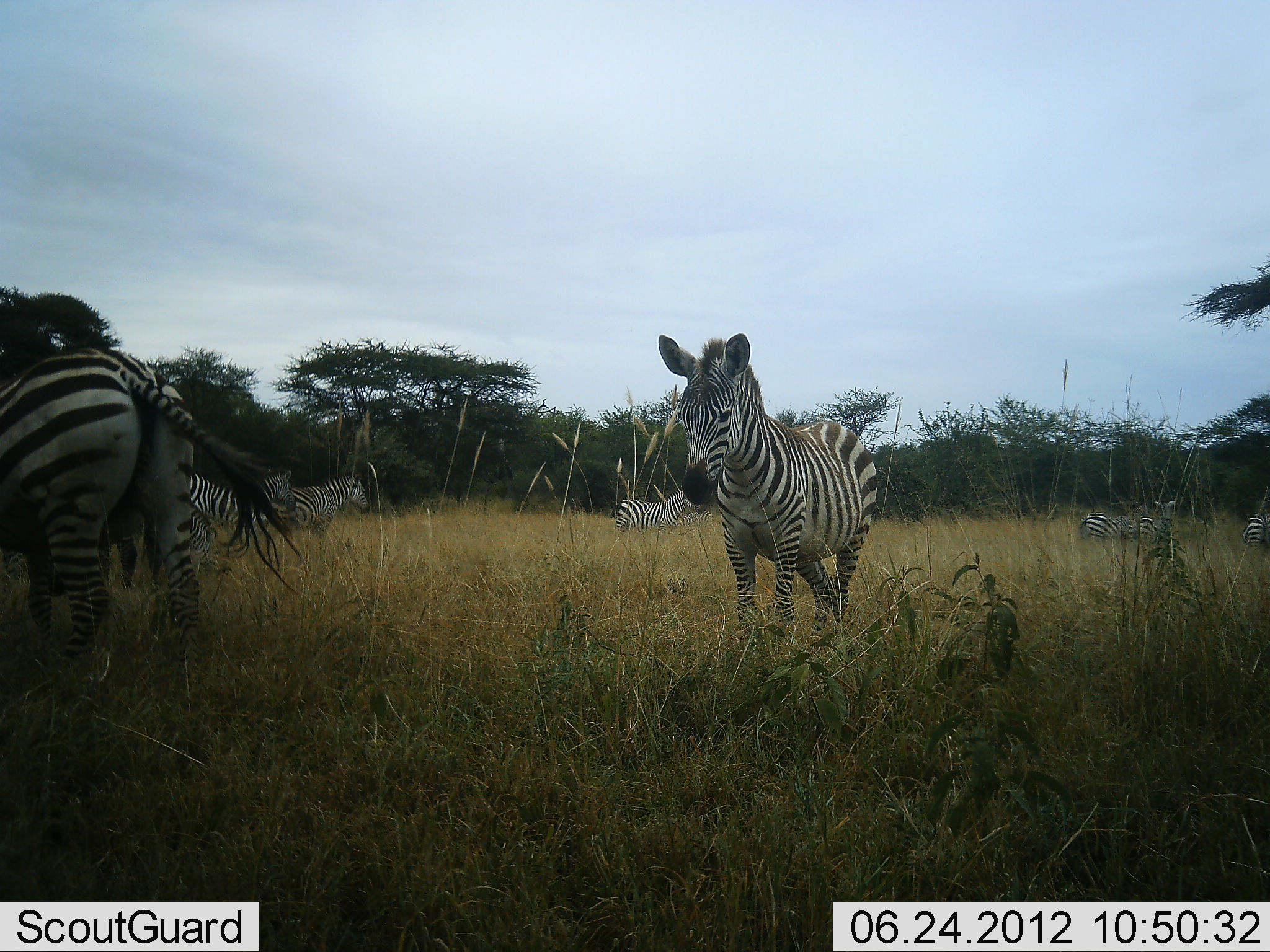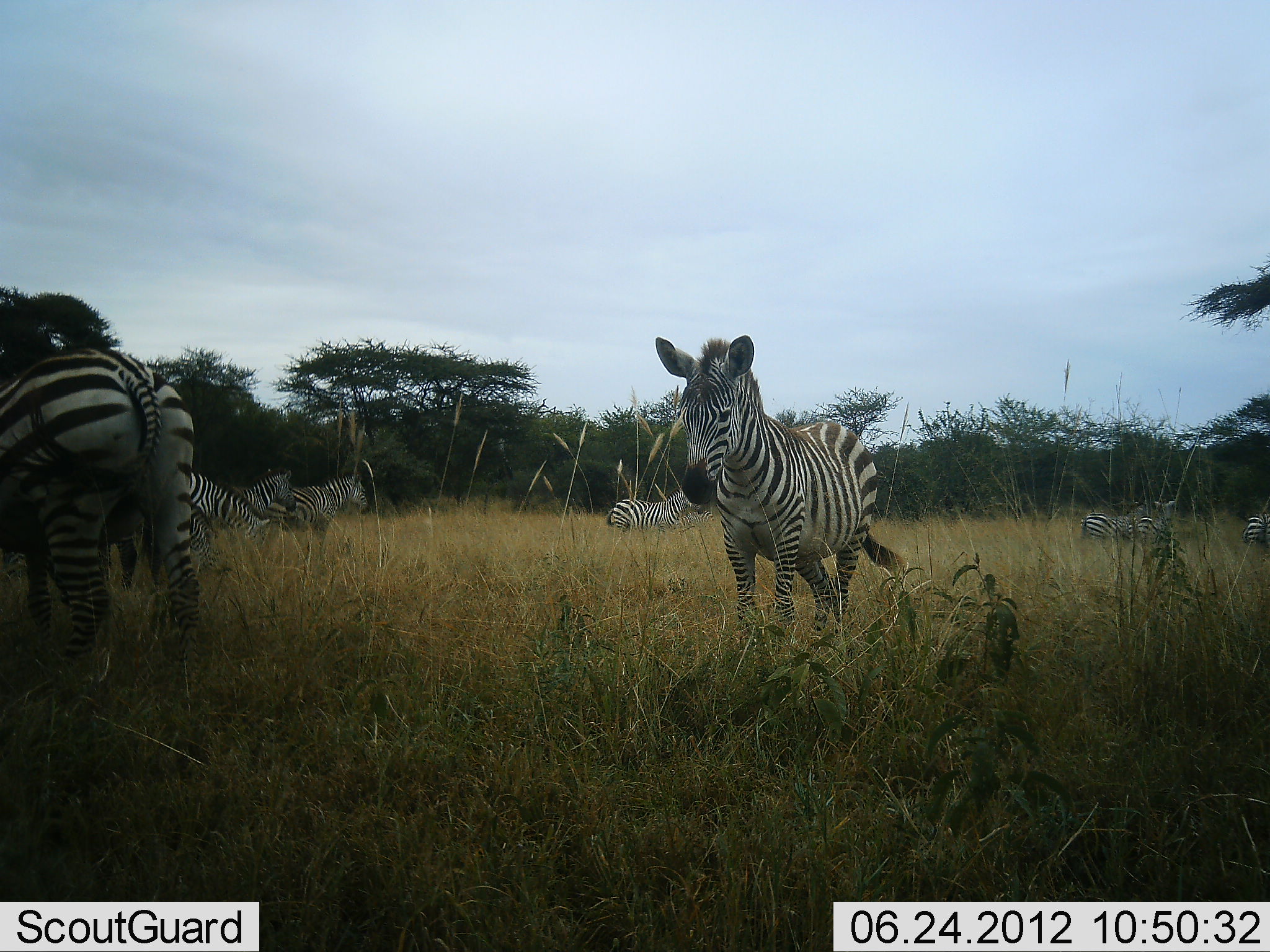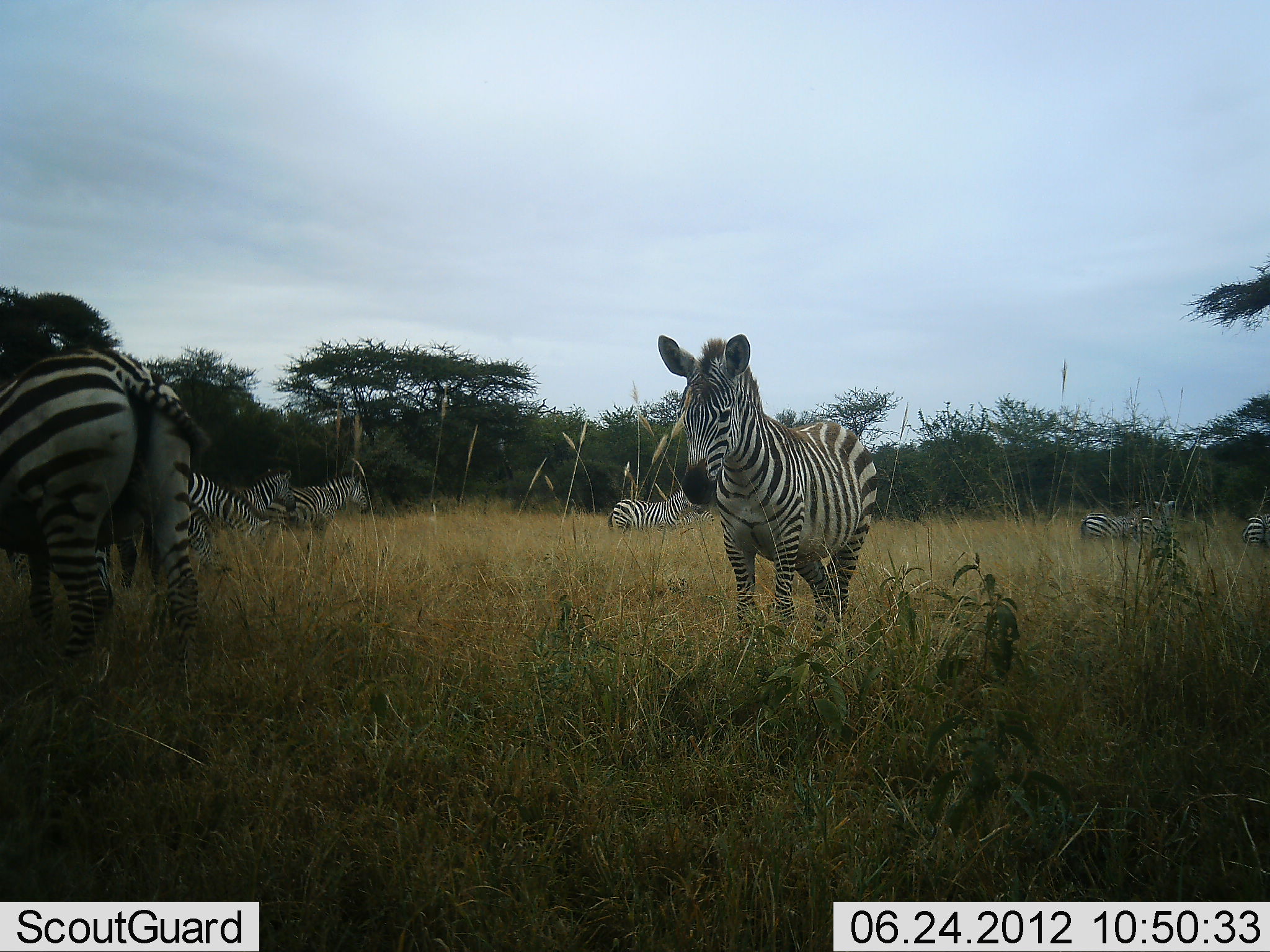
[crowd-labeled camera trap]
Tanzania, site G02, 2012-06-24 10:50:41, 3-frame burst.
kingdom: Animalia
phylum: Chordata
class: Mammalia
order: Perissodactyla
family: Equidae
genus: Equus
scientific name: Equus quagga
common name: plains zebra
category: zebra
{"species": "zebra (plains zebra) (Equus quagga)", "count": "9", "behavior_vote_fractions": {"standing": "90%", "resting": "10%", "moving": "10%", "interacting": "10%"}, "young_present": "20%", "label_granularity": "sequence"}